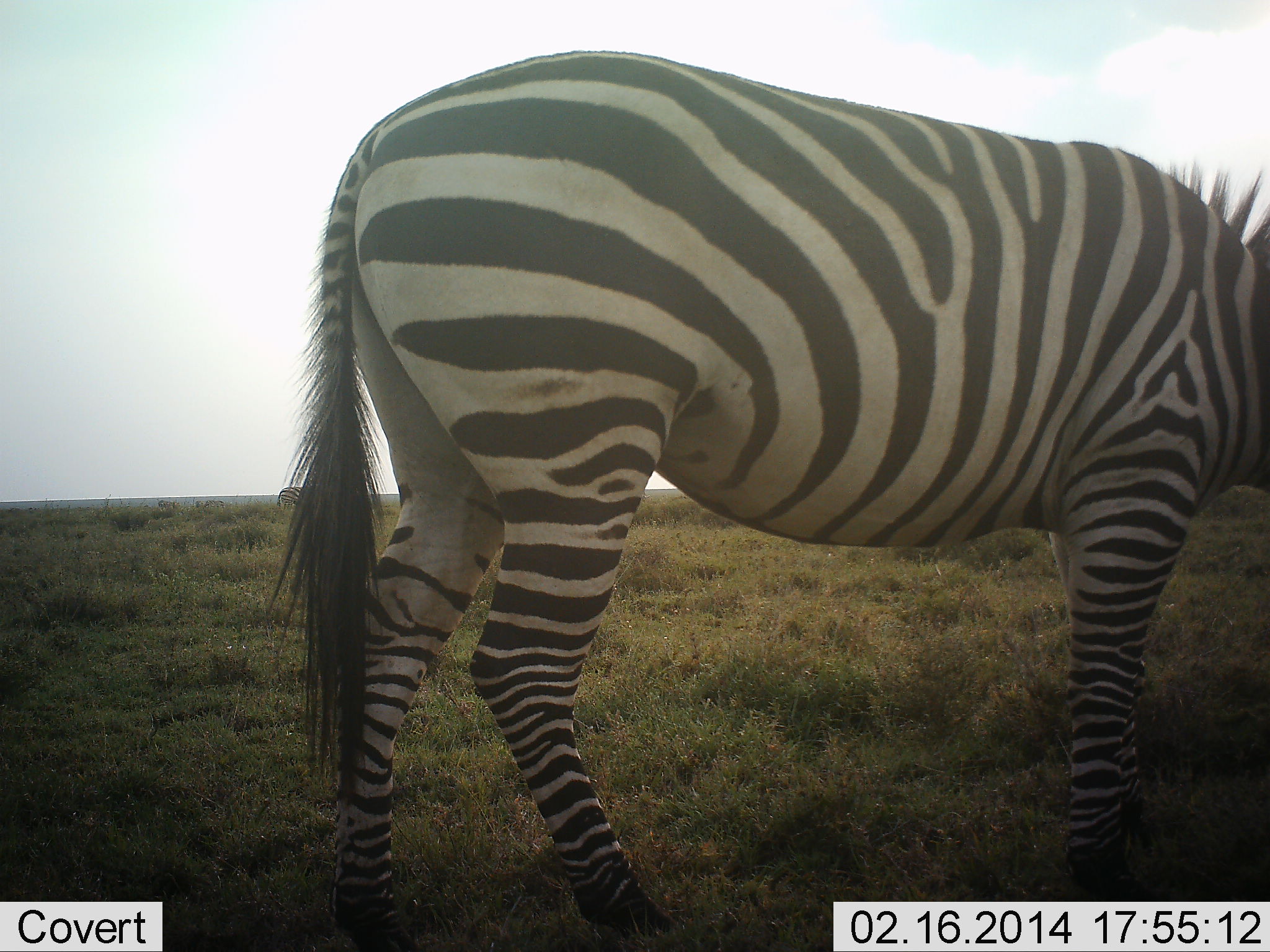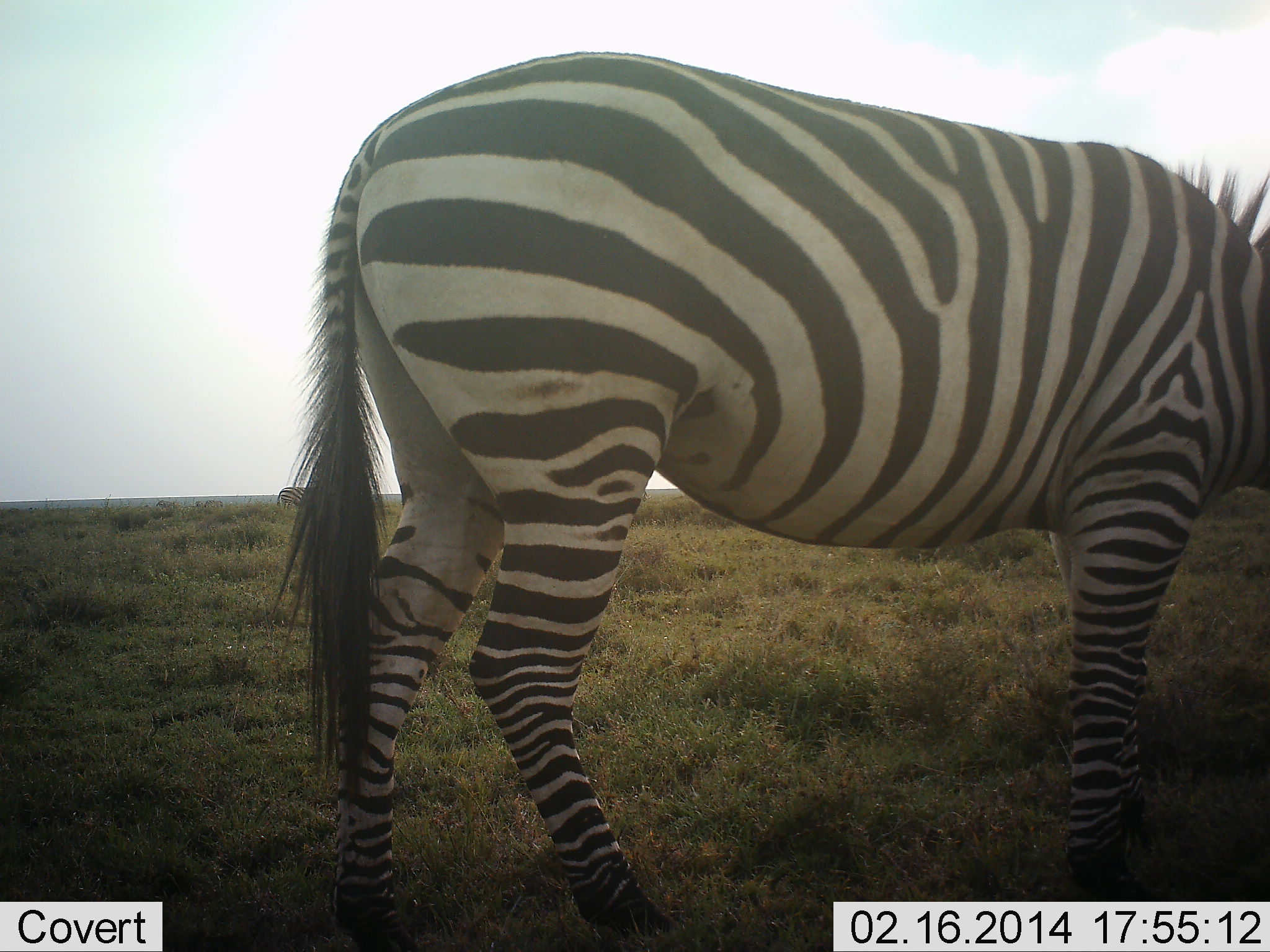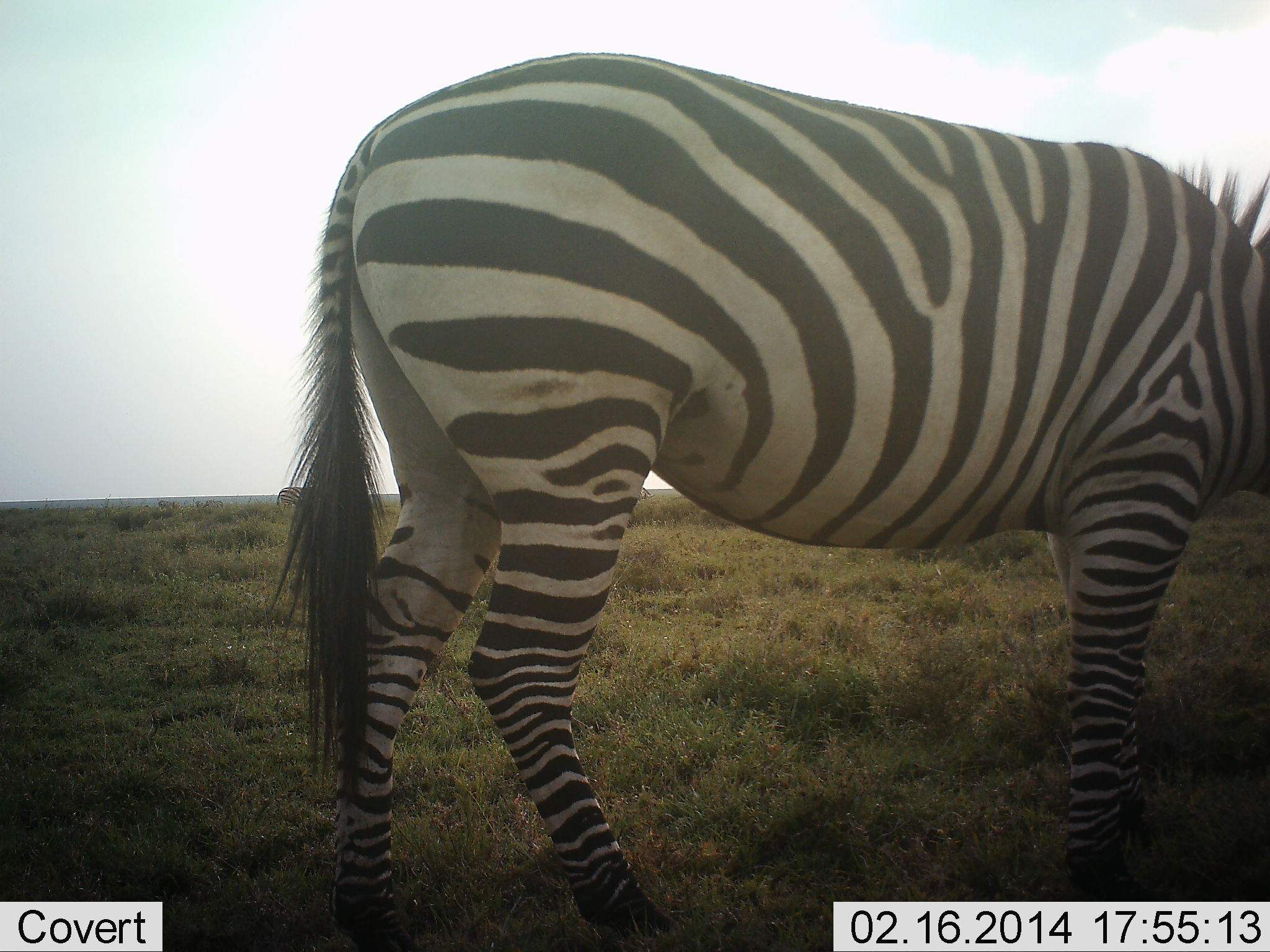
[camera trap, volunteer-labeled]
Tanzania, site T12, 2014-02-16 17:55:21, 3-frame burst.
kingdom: Animalia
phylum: Chordata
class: Mammalia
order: Perissodactyla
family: Equidae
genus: Equus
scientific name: Equus quagga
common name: plains zebra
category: zebra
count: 1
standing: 80%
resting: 0%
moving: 10%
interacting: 0%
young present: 0%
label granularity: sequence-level